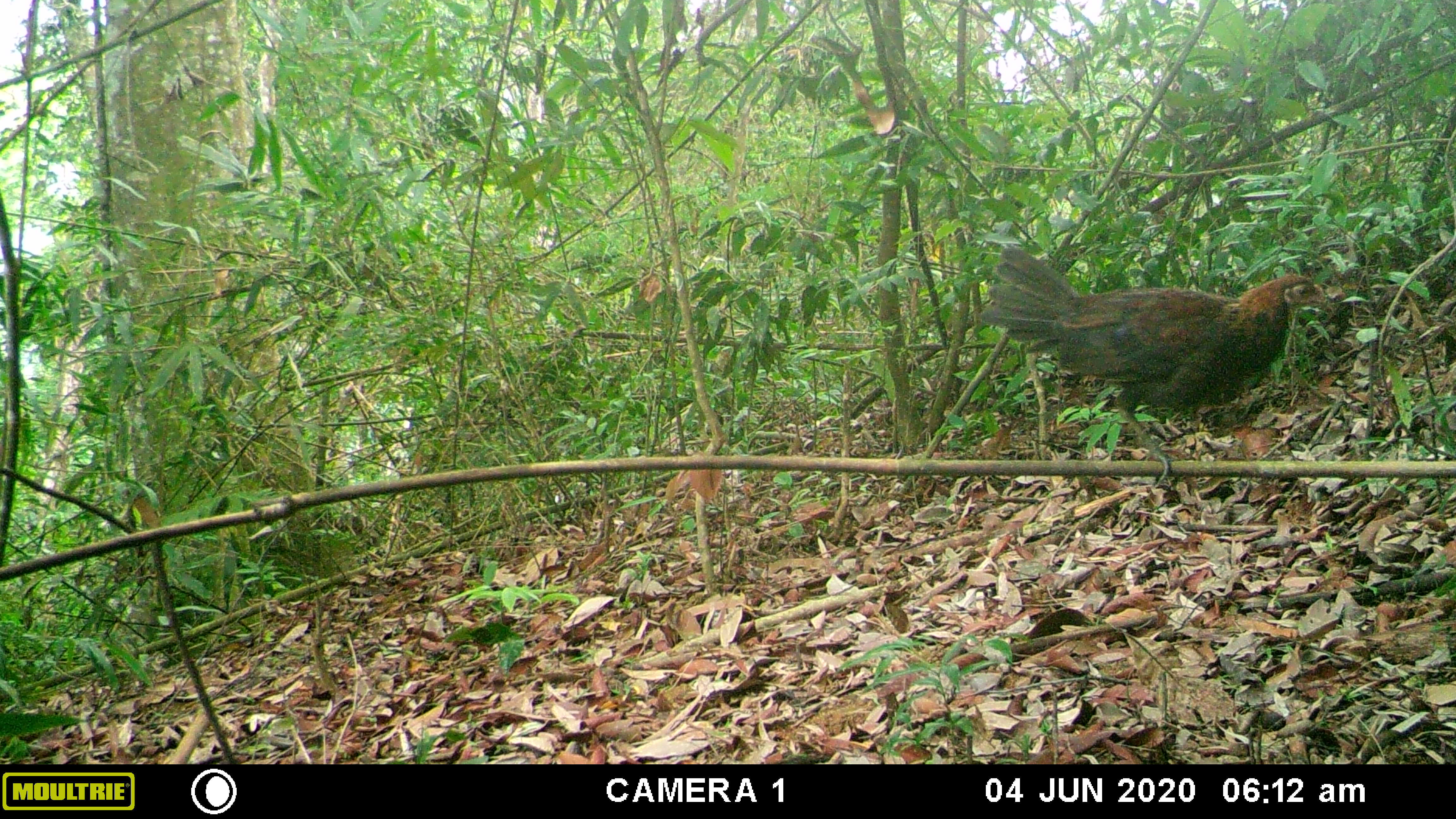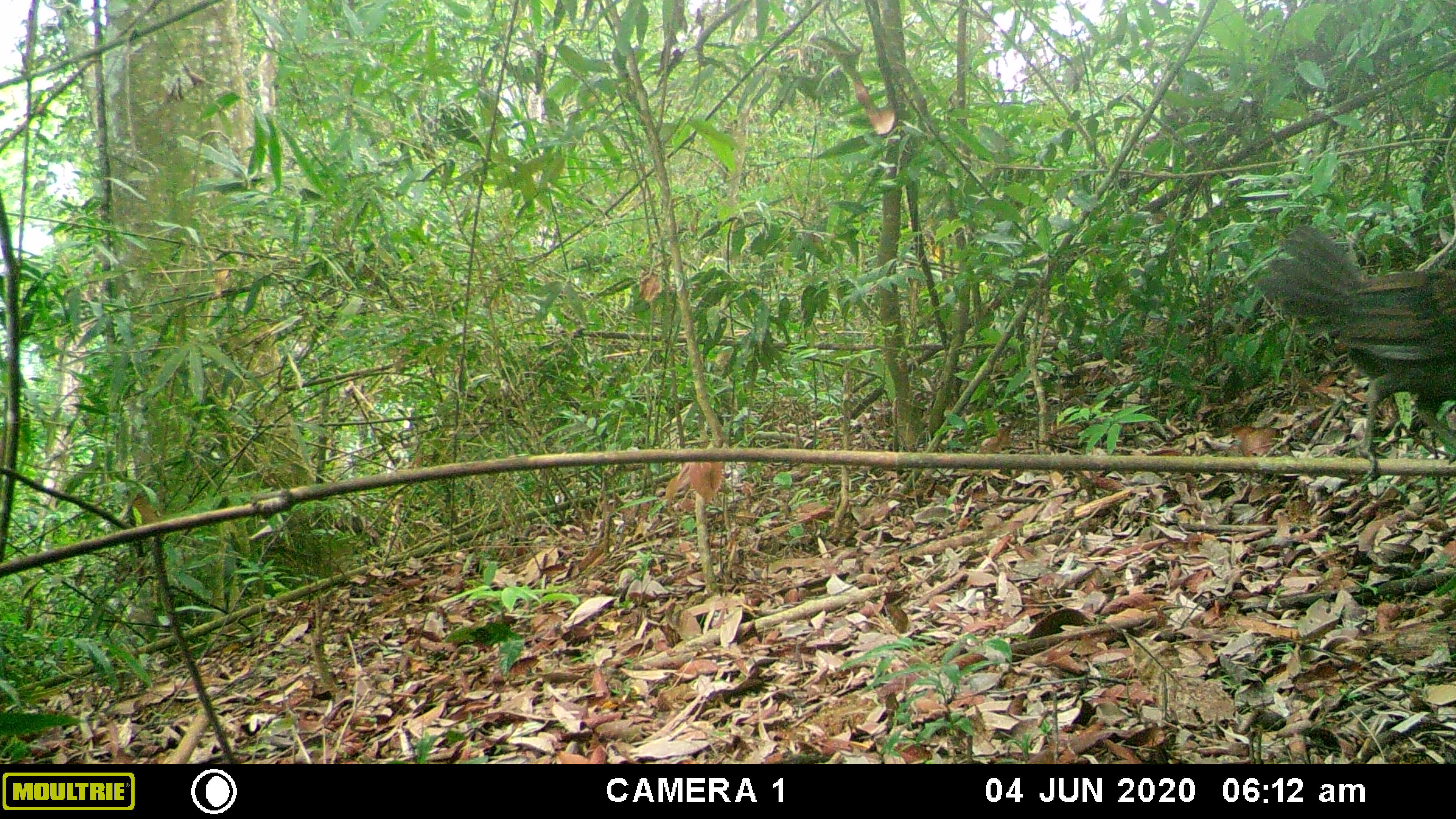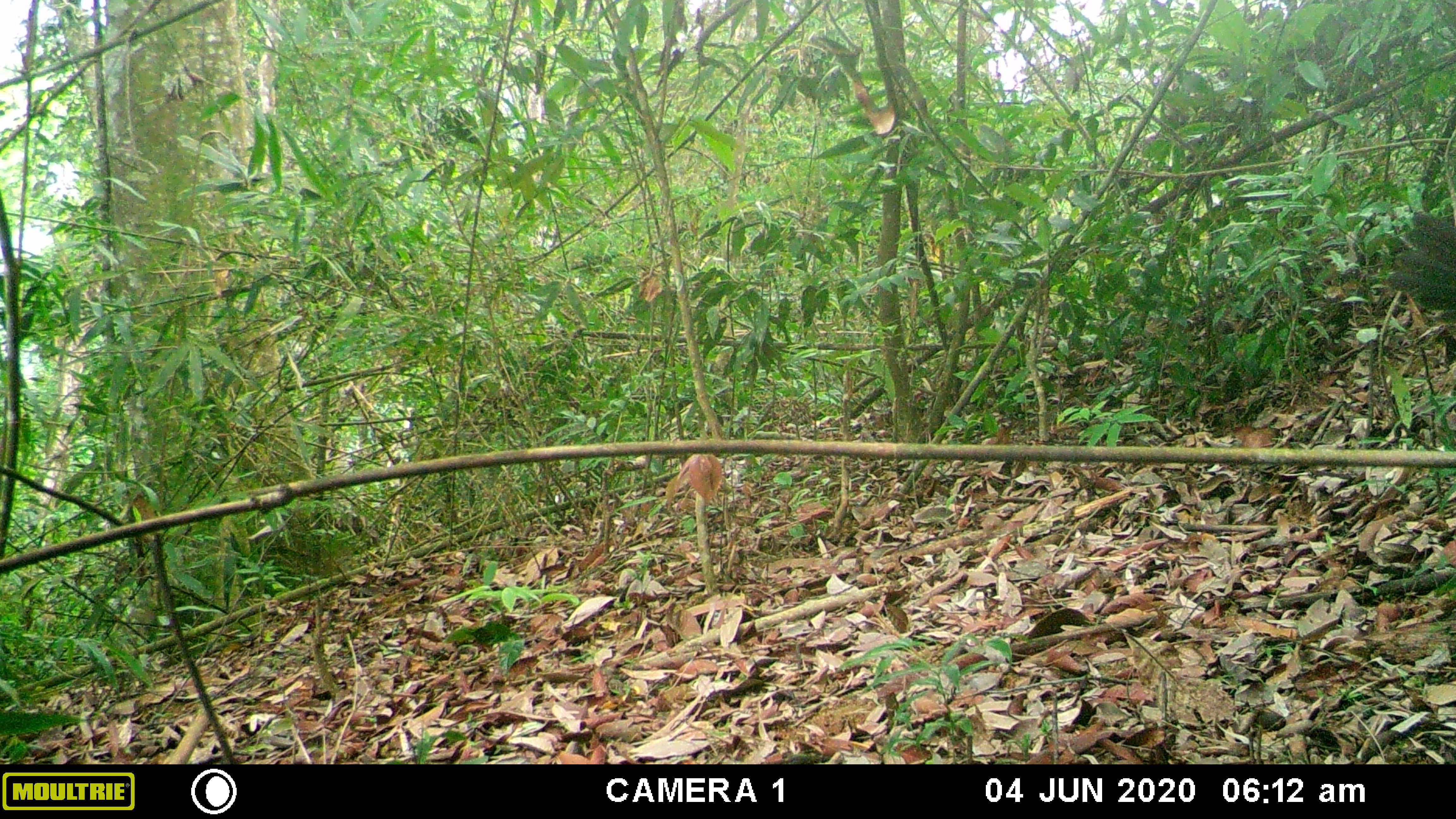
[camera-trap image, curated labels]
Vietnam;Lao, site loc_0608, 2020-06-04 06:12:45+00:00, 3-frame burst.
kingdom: Animalia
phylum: Chordata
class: Aves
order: Galliformes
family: Phasianidae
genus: Gallus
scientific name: Gallus gallus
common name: red junglefowl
Red junglefowl (Gallus gallus). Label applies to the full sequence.